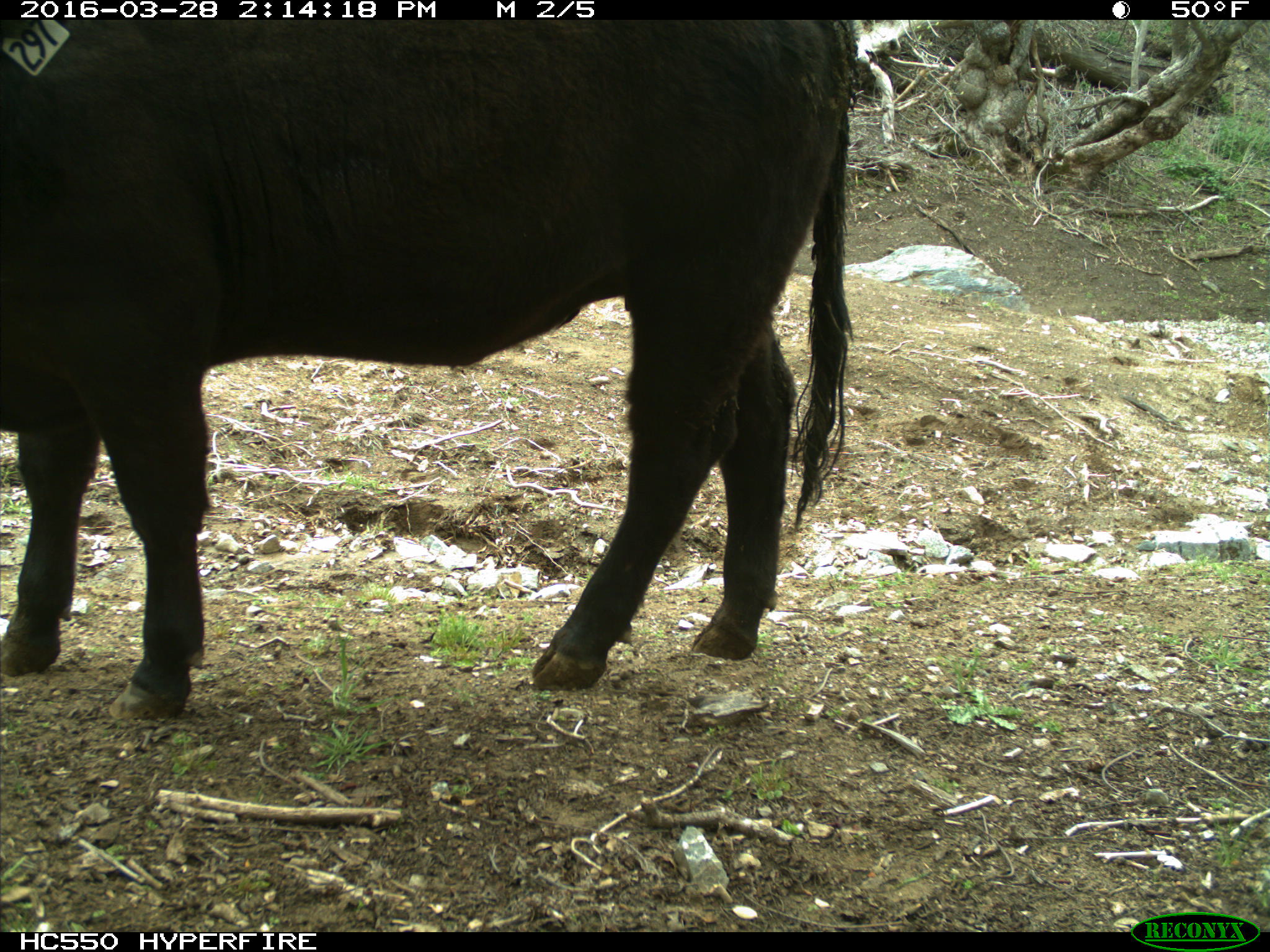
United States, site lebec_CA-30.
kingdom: Animalia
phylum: Chordata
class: Mammalia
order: Artiodactyla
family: Bovidae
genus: Bos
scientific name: Bos taurus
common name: domestic cow